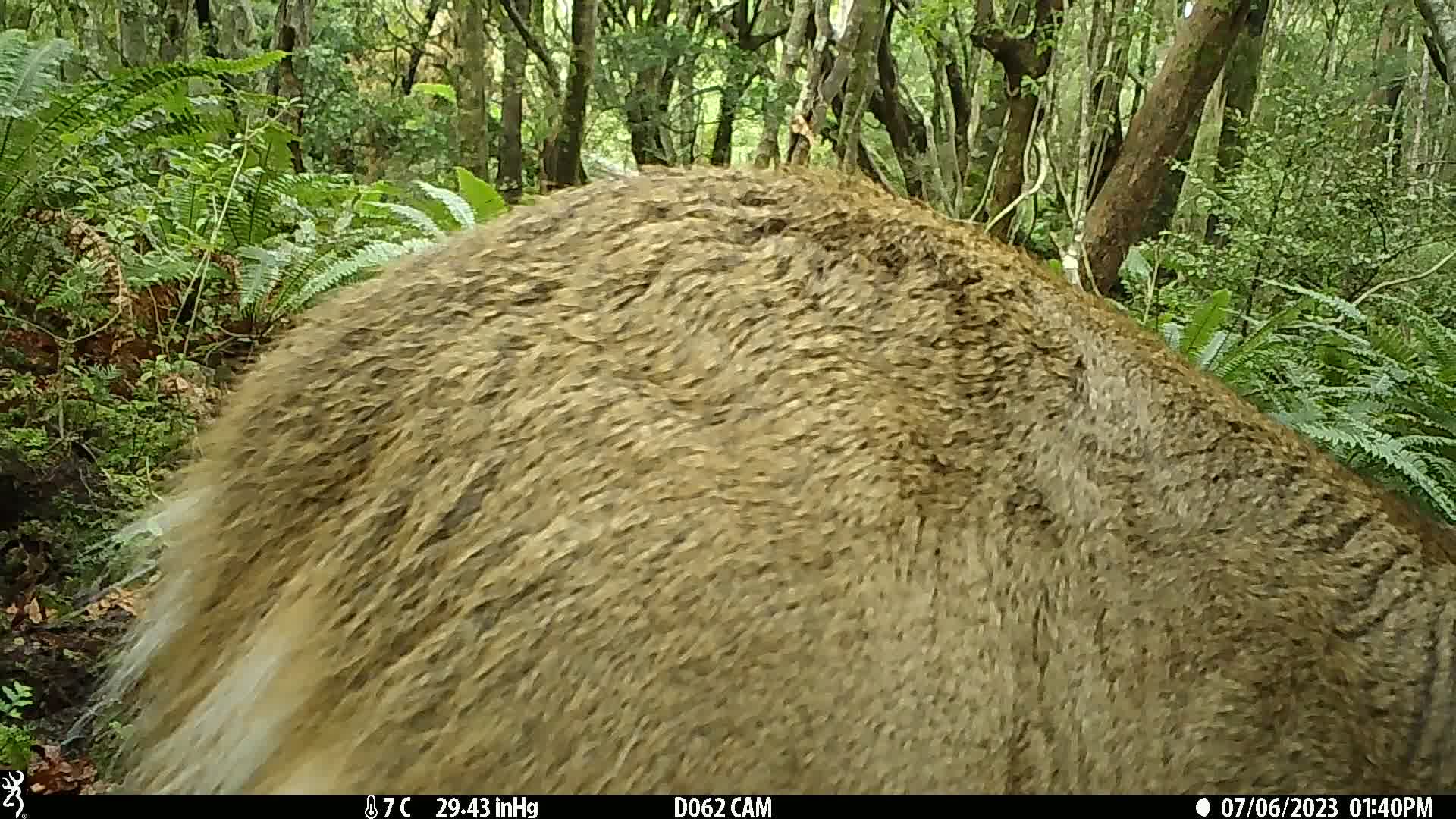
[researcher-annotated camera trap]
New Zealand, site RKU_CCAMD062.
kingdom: Animalia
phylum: Chordata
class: Mammalia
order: Artiodactyla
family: Cervidae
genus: Odocoileus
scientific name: Odocoileus virginianus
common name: white-tailed deer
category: white tailed deer